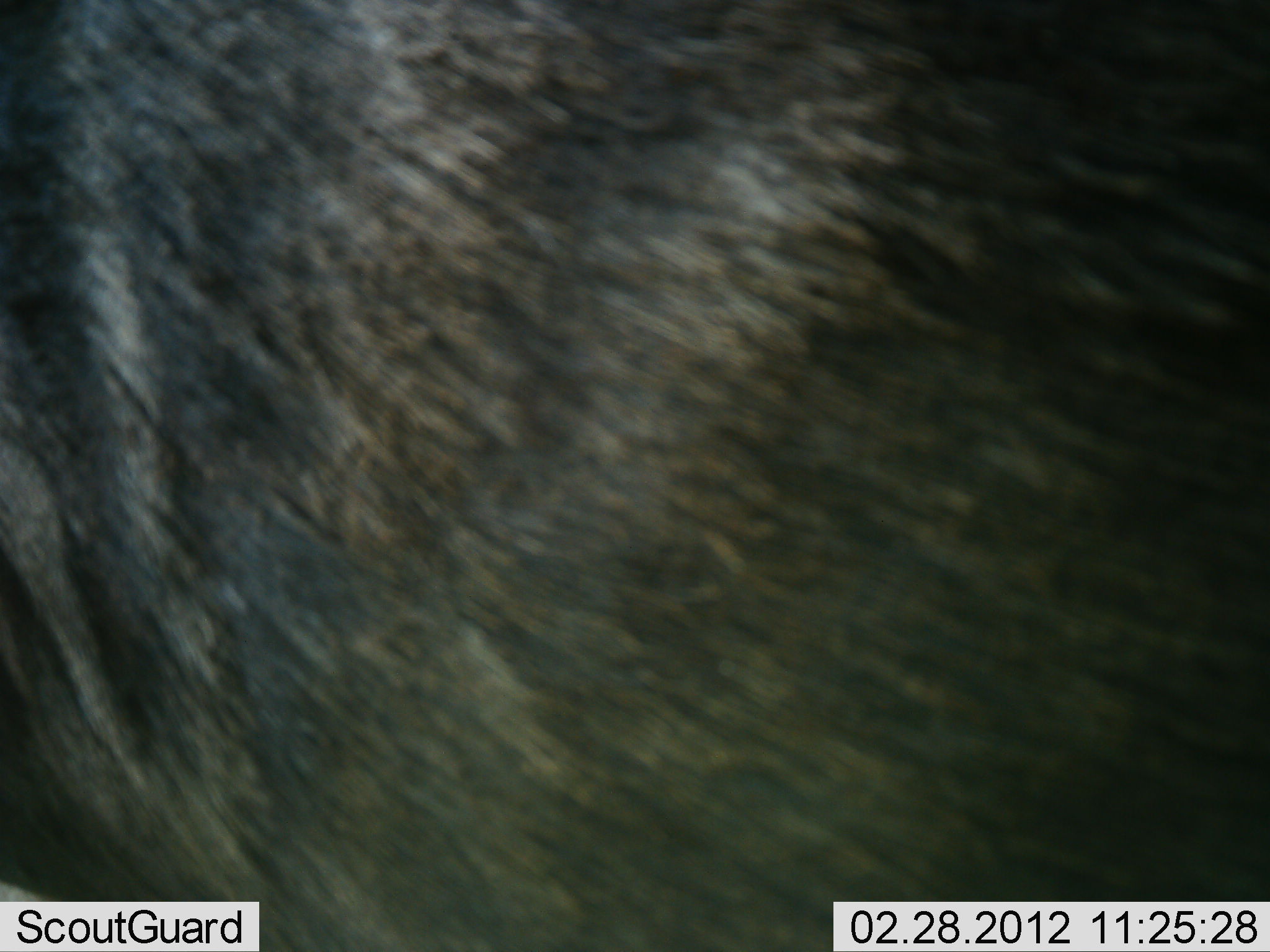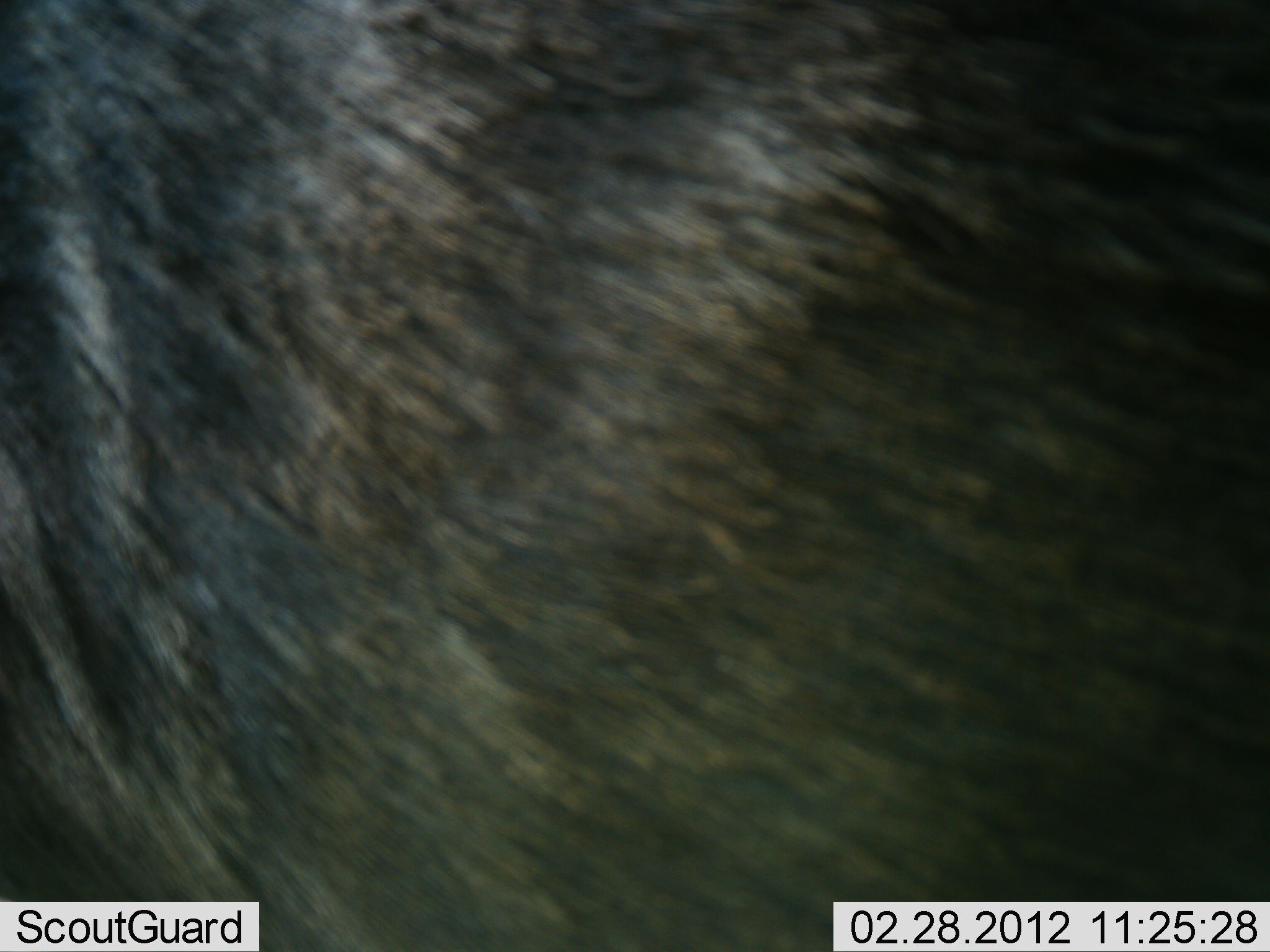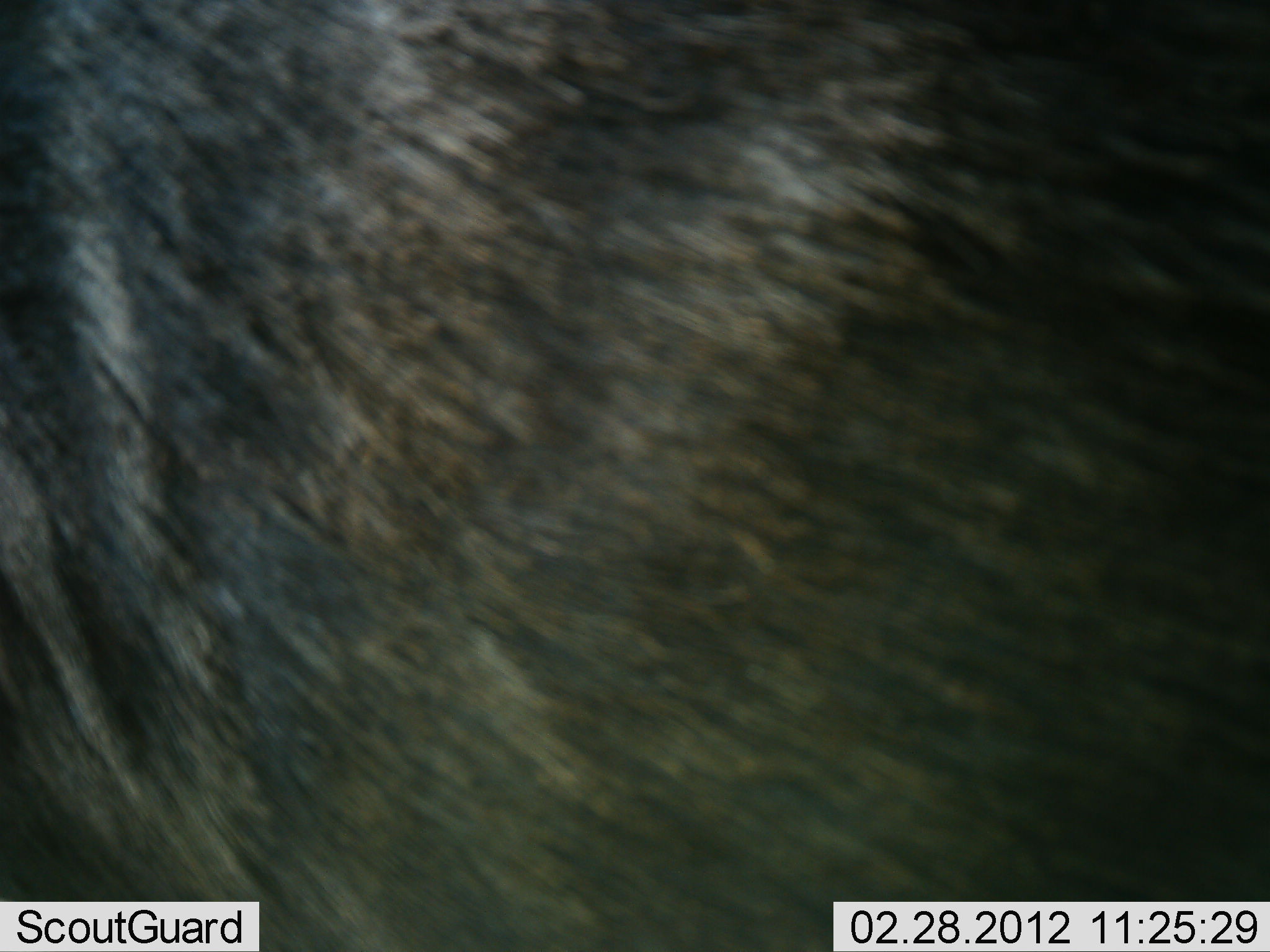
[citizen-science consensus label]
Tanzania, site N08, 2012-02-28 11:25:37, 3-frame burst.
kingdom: Animalia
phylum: Chordata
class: Mammalia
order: Artiodactyla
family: Bovidae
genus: Connochaetes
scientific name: Connochaetes taurinus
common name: blue wildebeest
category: wildebeest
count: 1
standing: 71%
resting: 7%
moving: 21%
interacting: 0%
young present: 0%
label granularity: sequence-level